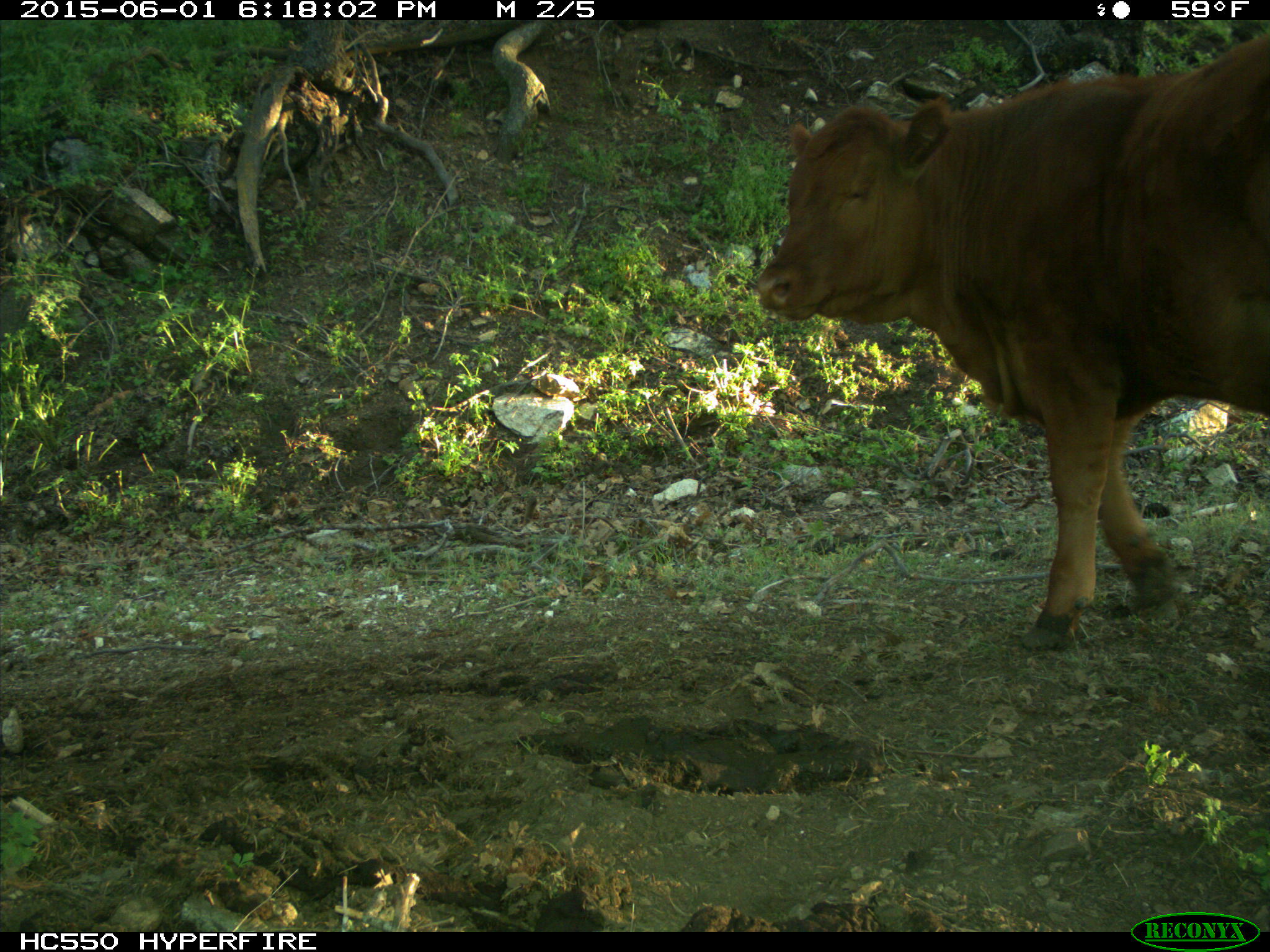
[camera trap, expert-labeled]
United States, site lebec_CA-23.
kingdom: Animalia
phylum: Chordata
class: Mammalia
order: Artiodactyla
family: Bovidae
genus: Bos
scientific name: Bos taurus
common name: domestic cow